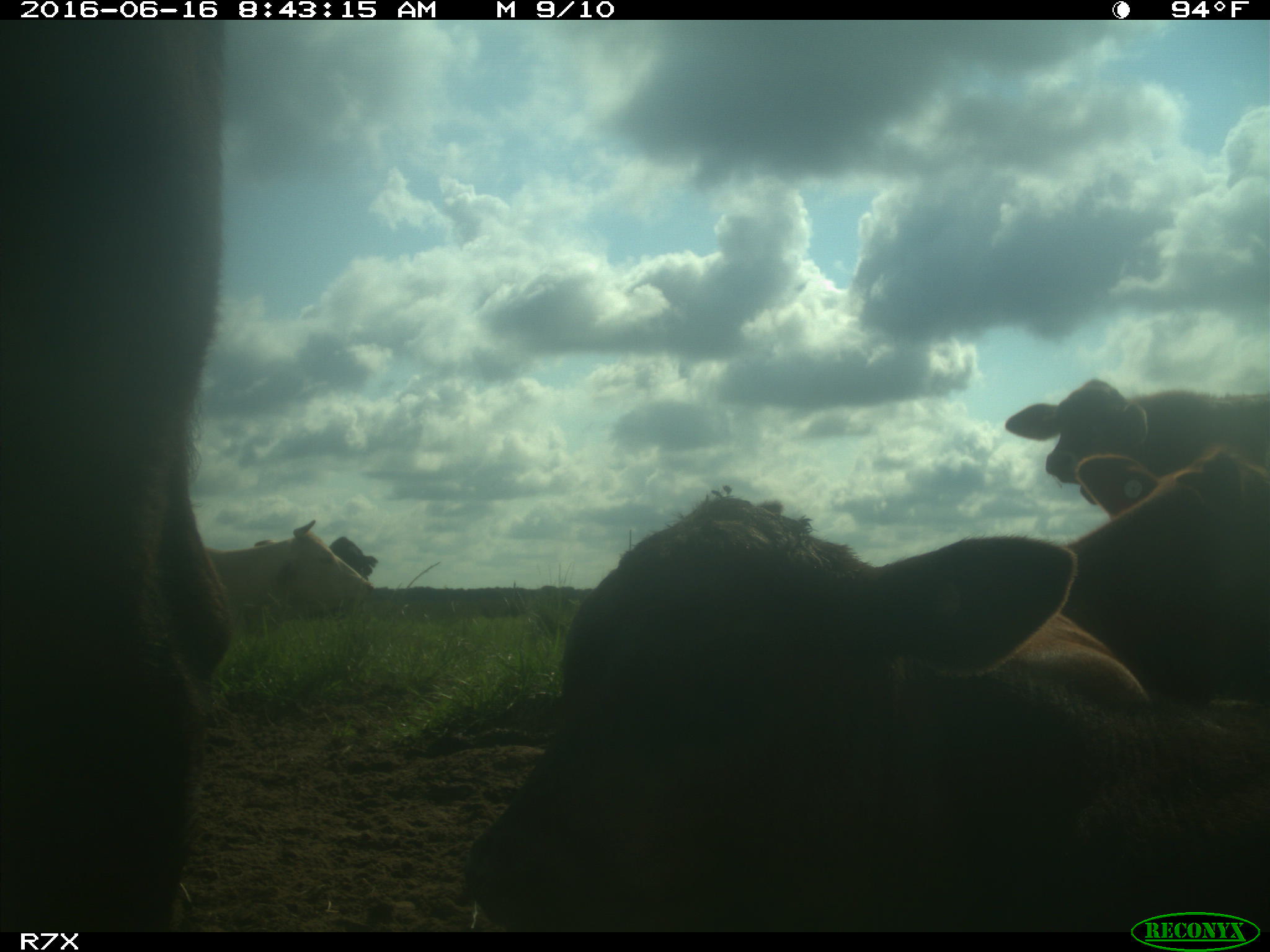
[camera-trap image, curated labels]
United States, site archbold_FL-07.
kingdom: Animalia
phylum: Chordata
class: Mammalia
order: Artiodactyla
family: Bovidae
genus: Bos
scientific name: Bos taurus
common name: domestic cow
Bos taurus (domestic cow).